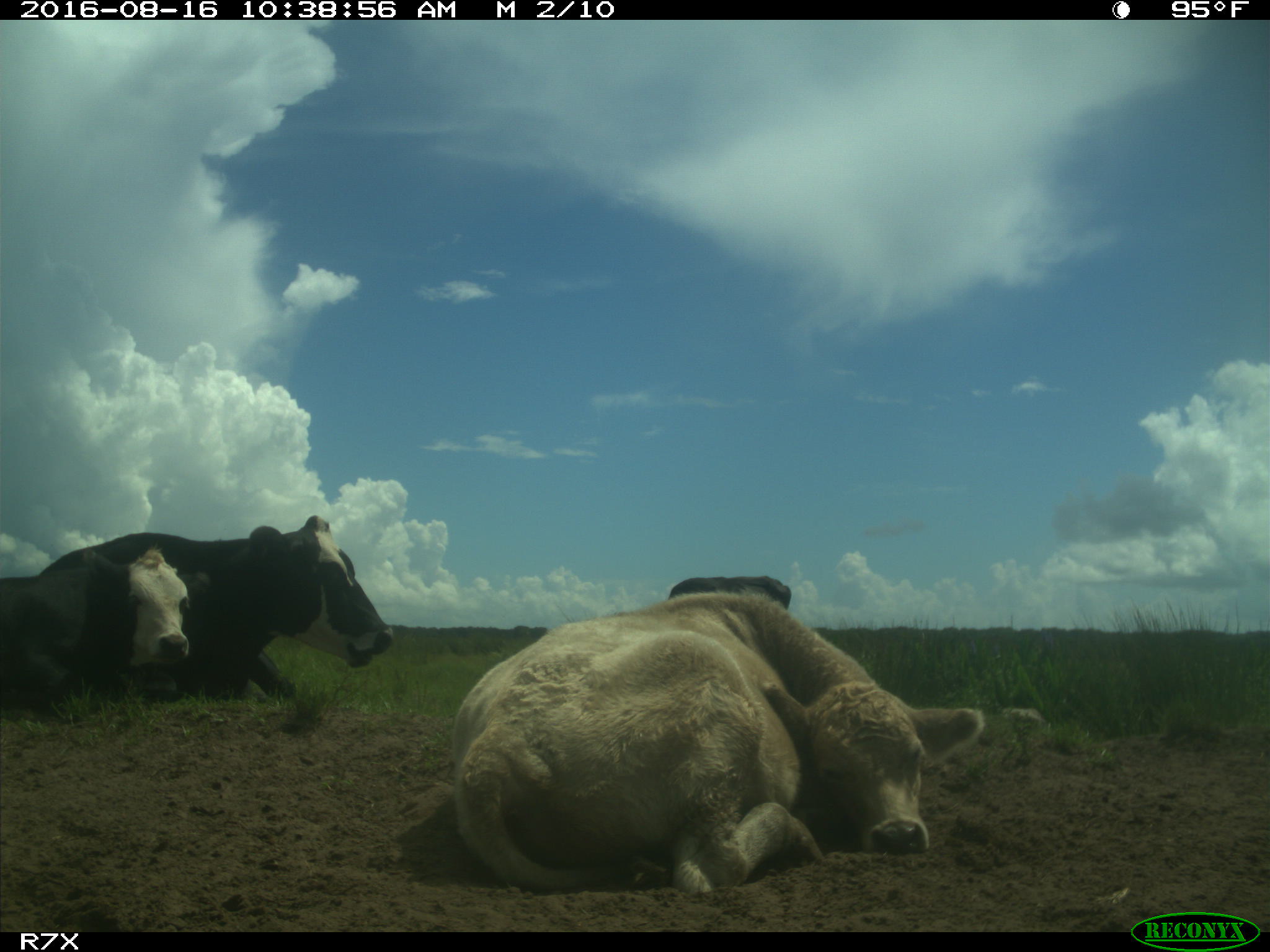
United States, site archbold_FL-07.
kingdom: Animalia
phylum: Chordata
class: Mammalia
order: Artiodactyla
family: Bovidae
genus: Bos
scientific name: Bos taurus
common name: domestic cow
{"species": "Bos taurus (domestic cow)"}